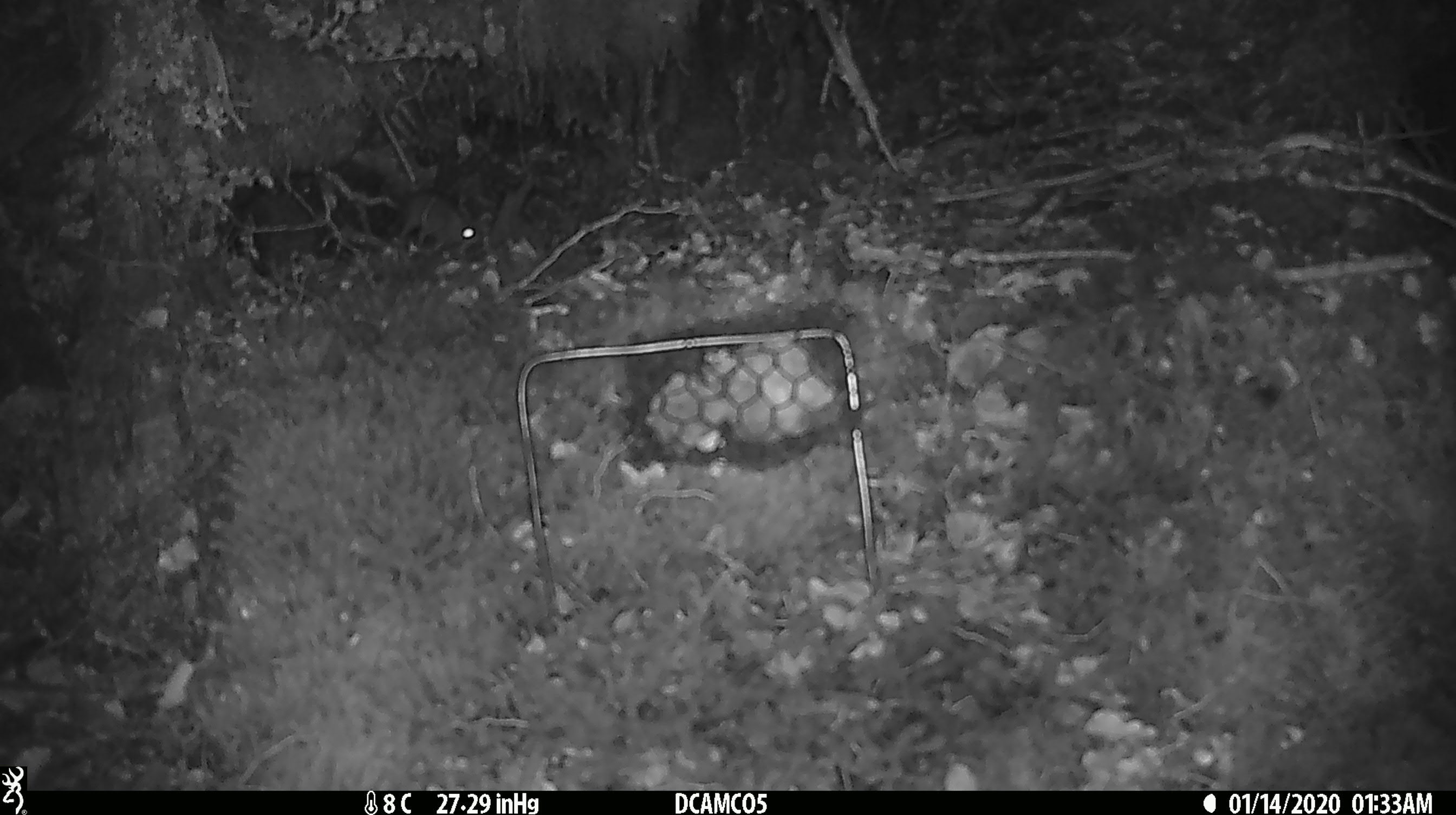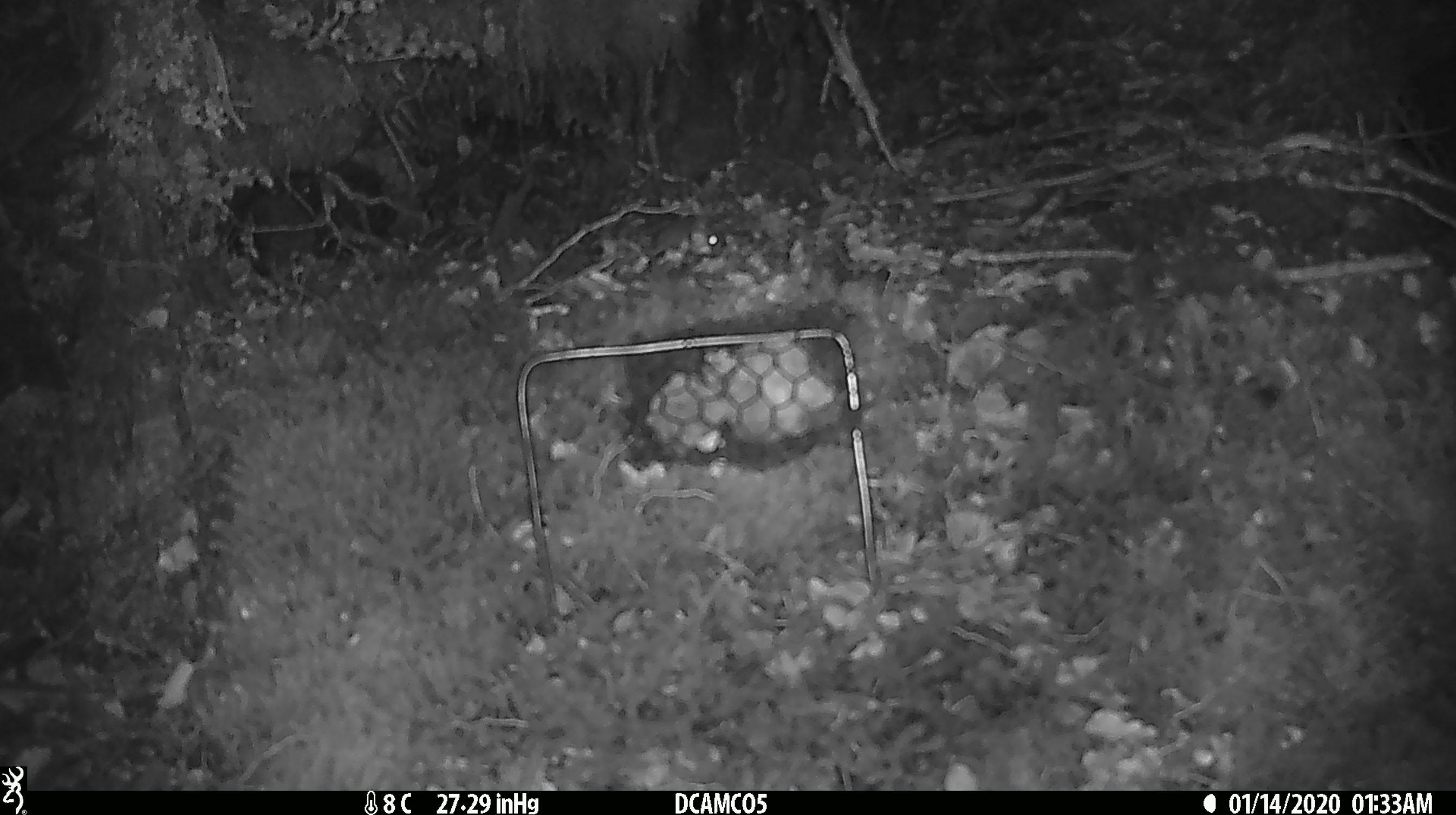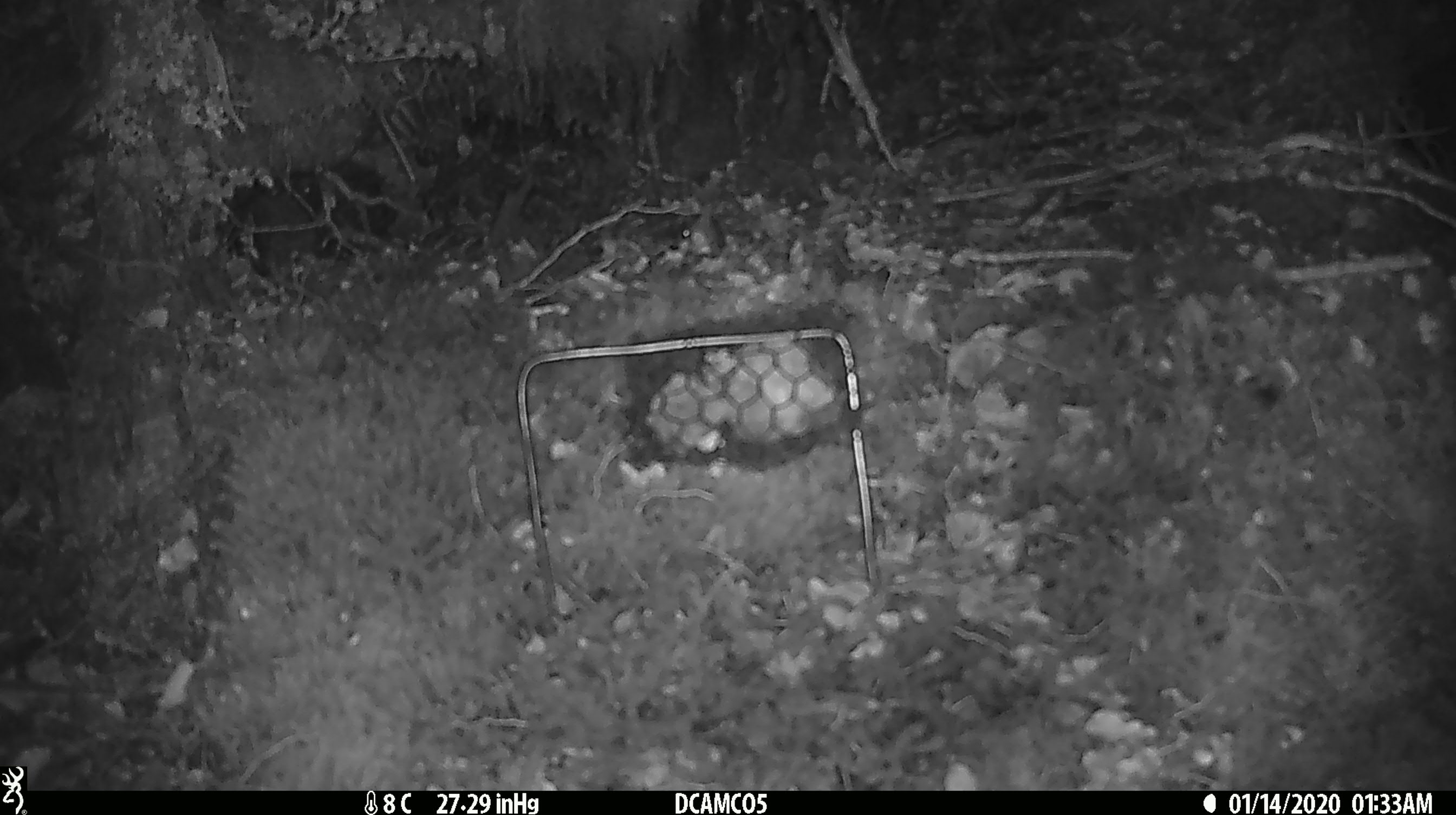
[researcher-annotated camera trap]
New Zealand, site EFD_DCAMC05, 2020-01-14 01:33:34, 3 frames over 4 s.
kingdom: Animalia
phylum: Chordata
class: Mammalia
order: Rodentia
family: Muridae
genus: Mus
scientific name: Mus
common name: mouse